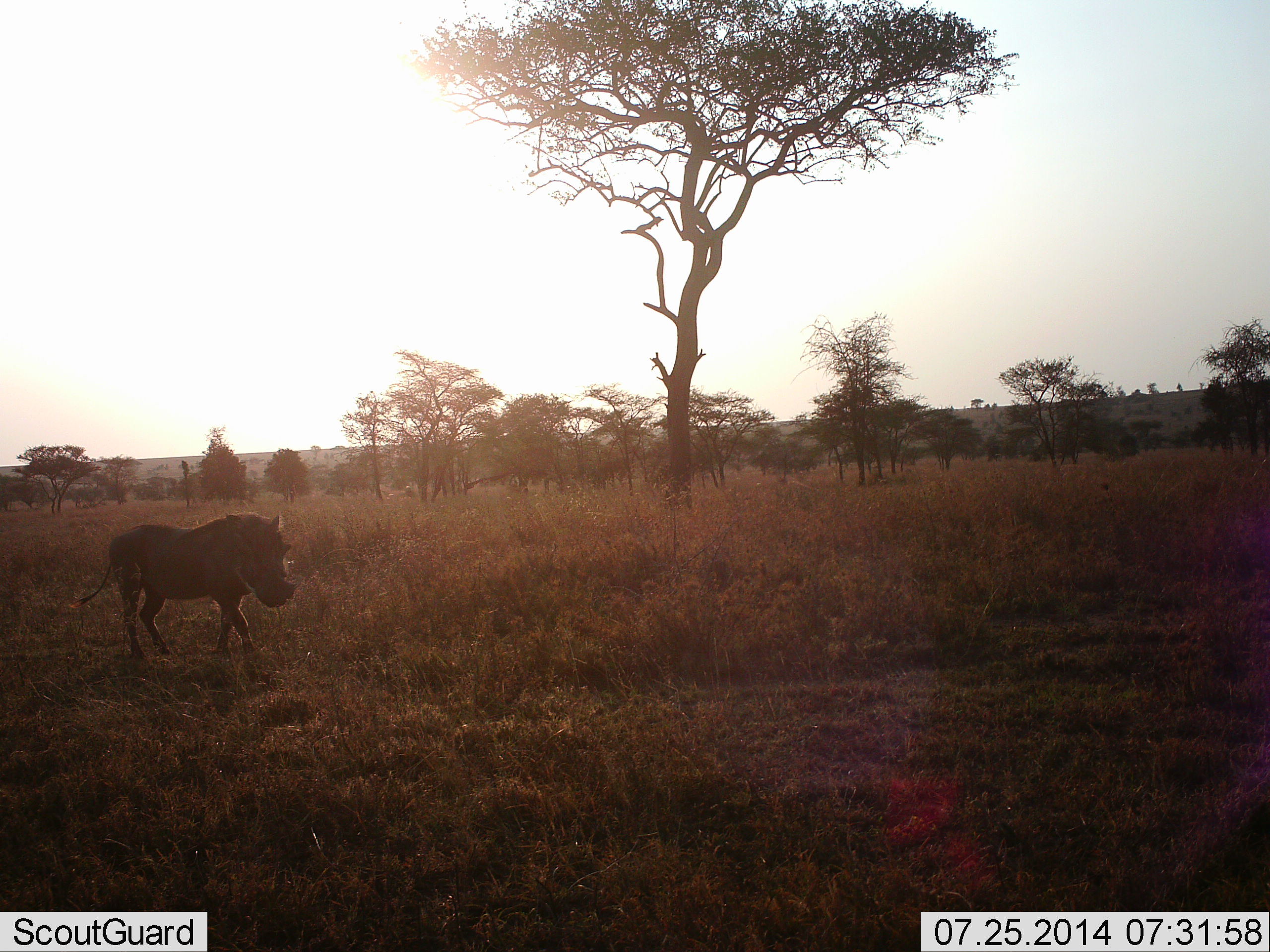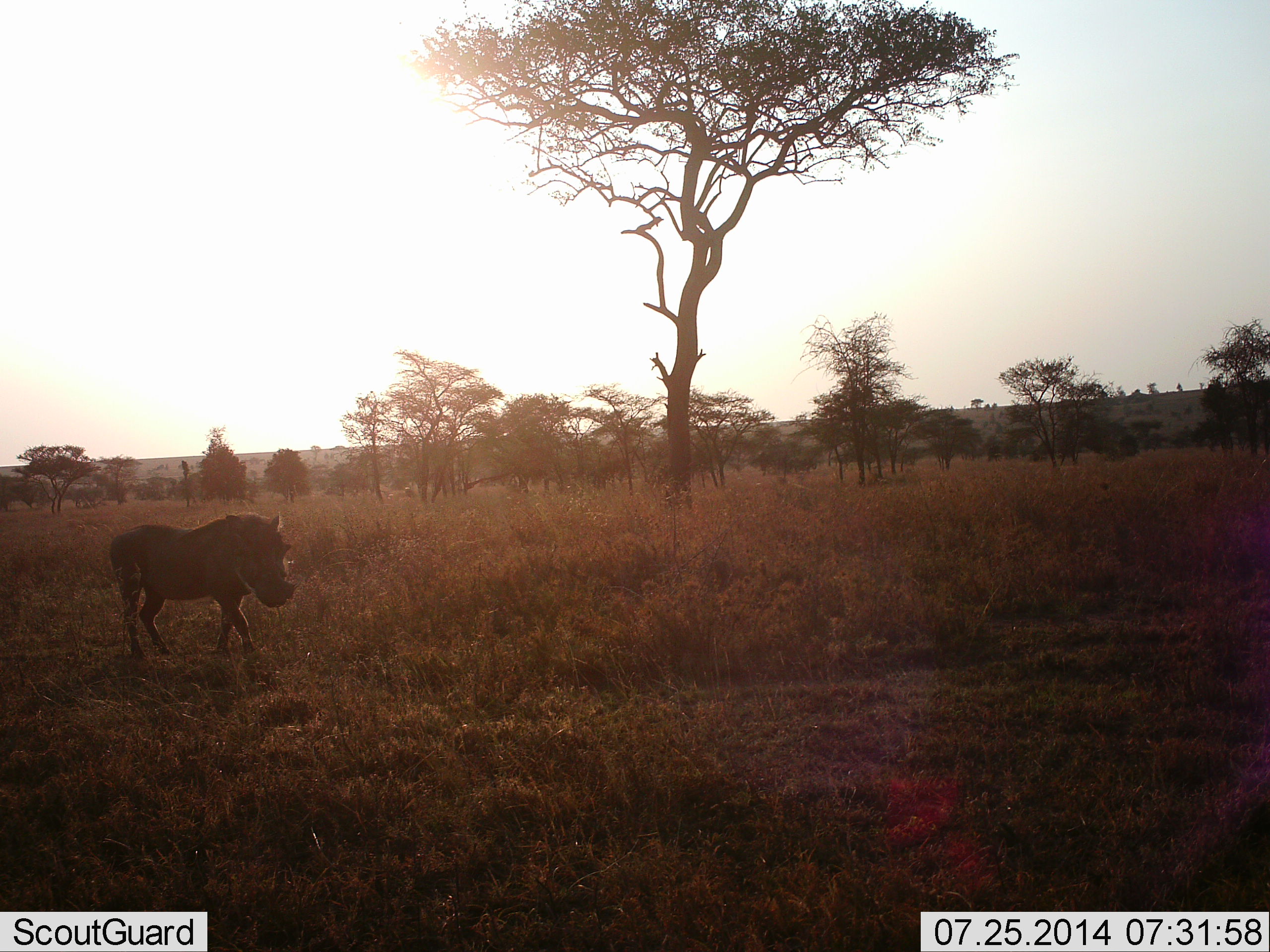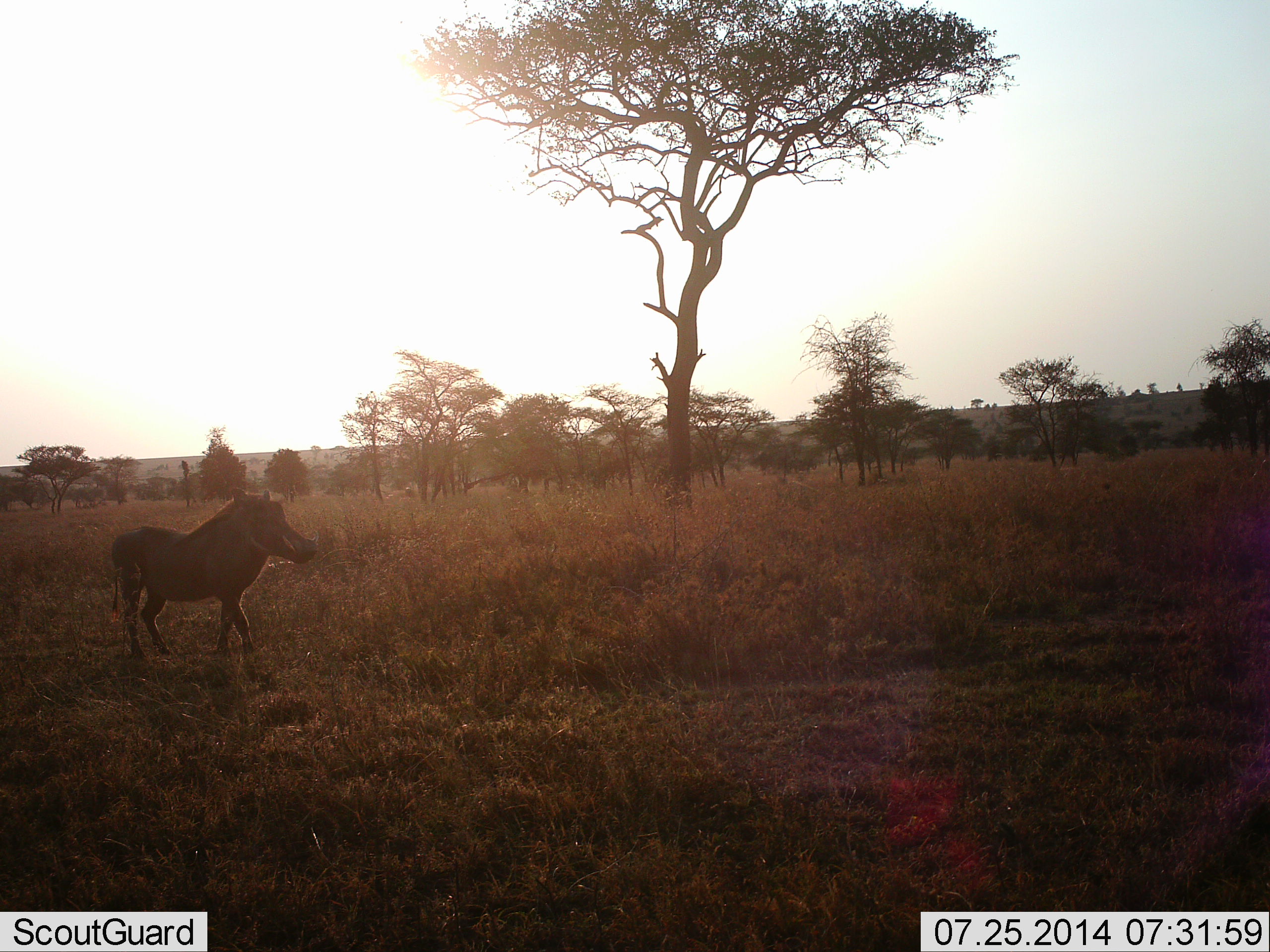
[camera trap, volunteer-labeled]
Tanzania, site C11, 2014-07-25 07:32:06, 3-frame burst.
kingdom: Animalia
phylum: Chordata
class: Mammalia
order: Artiodactyla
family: Suidae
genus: Phacochoerus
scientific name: Phacochoerus africanus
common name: warthog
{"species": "warthog (Phacochoerus africanus)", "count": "1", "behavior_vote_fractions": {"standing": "60%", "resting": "10%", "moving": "30%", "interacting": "0%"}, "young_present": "0%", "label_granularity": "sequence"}